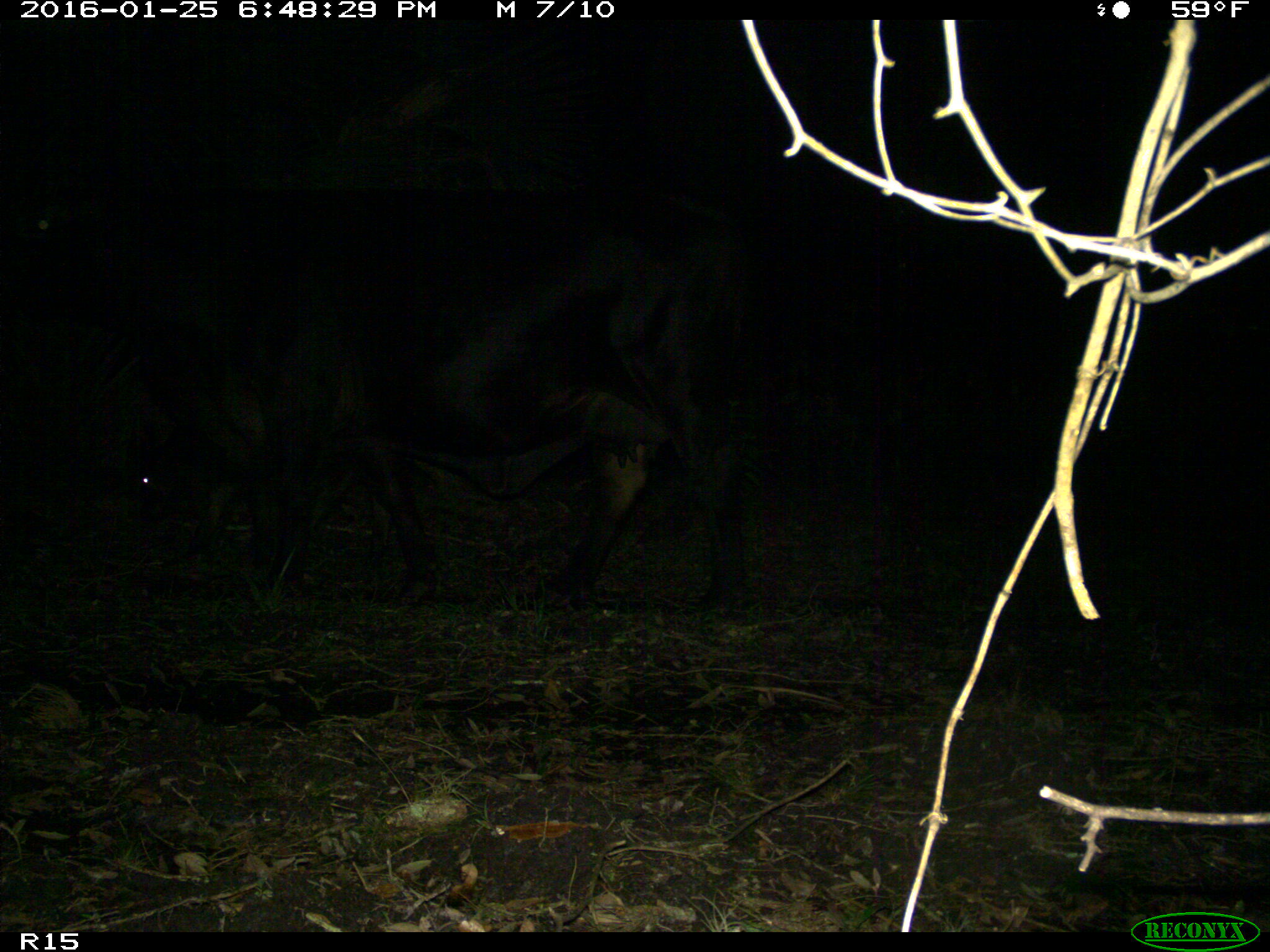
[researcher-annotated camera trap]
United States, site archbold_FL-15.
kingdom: Animalia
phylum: Chordata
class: Mammalia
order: Artiodactyla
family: Bovidae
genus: Bos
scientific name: Bos taurus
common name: domestic cow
Bos taurus (domestic cow).